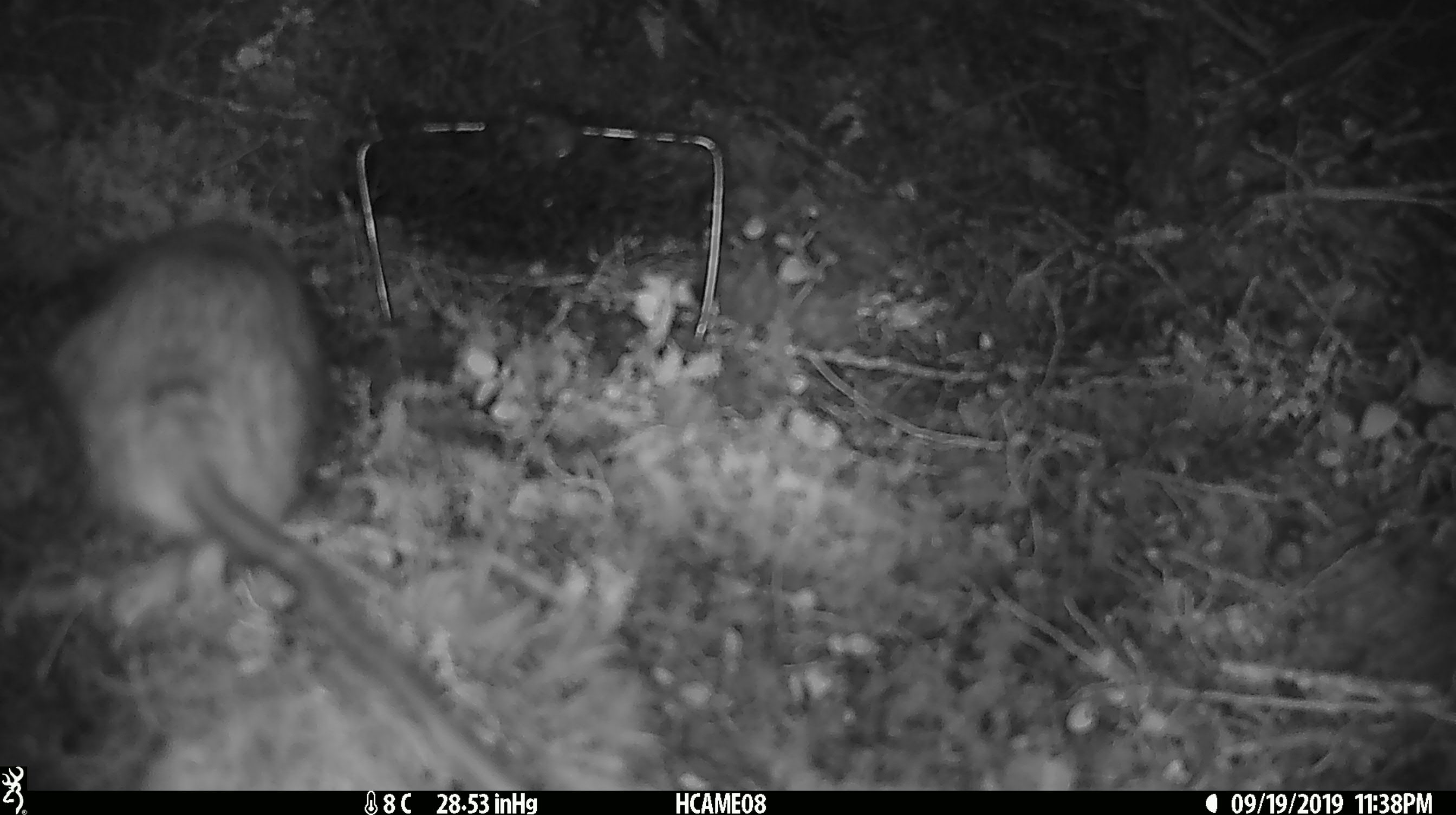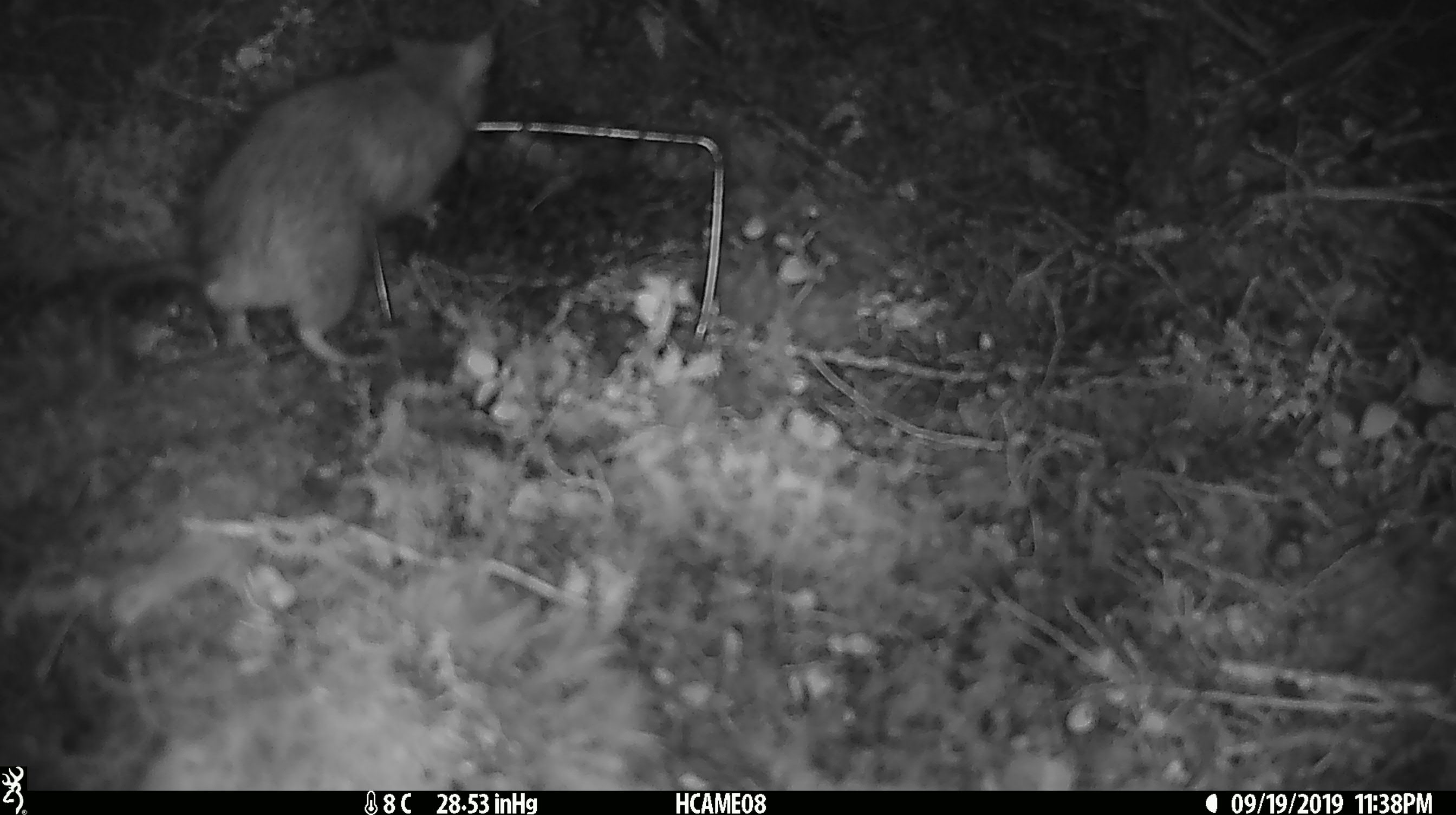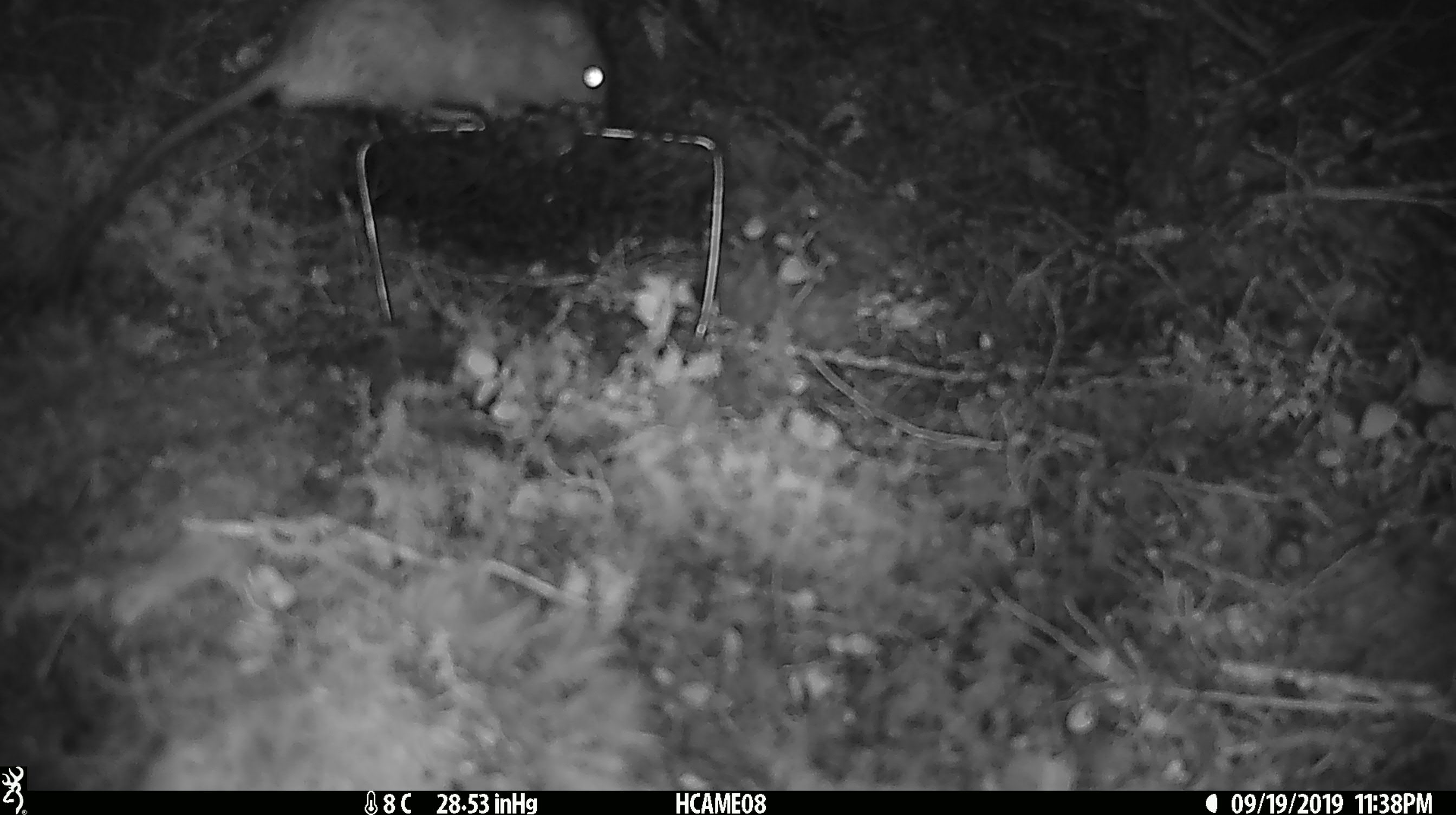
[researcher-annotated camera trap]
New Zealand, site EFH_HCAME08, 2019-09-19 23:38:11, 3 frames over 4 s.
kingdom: Animalia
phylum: Chordata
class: Mammalia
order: Rodentia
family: Muridae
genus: Rattus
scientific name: Rattus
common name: rat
Rat (Rattus).